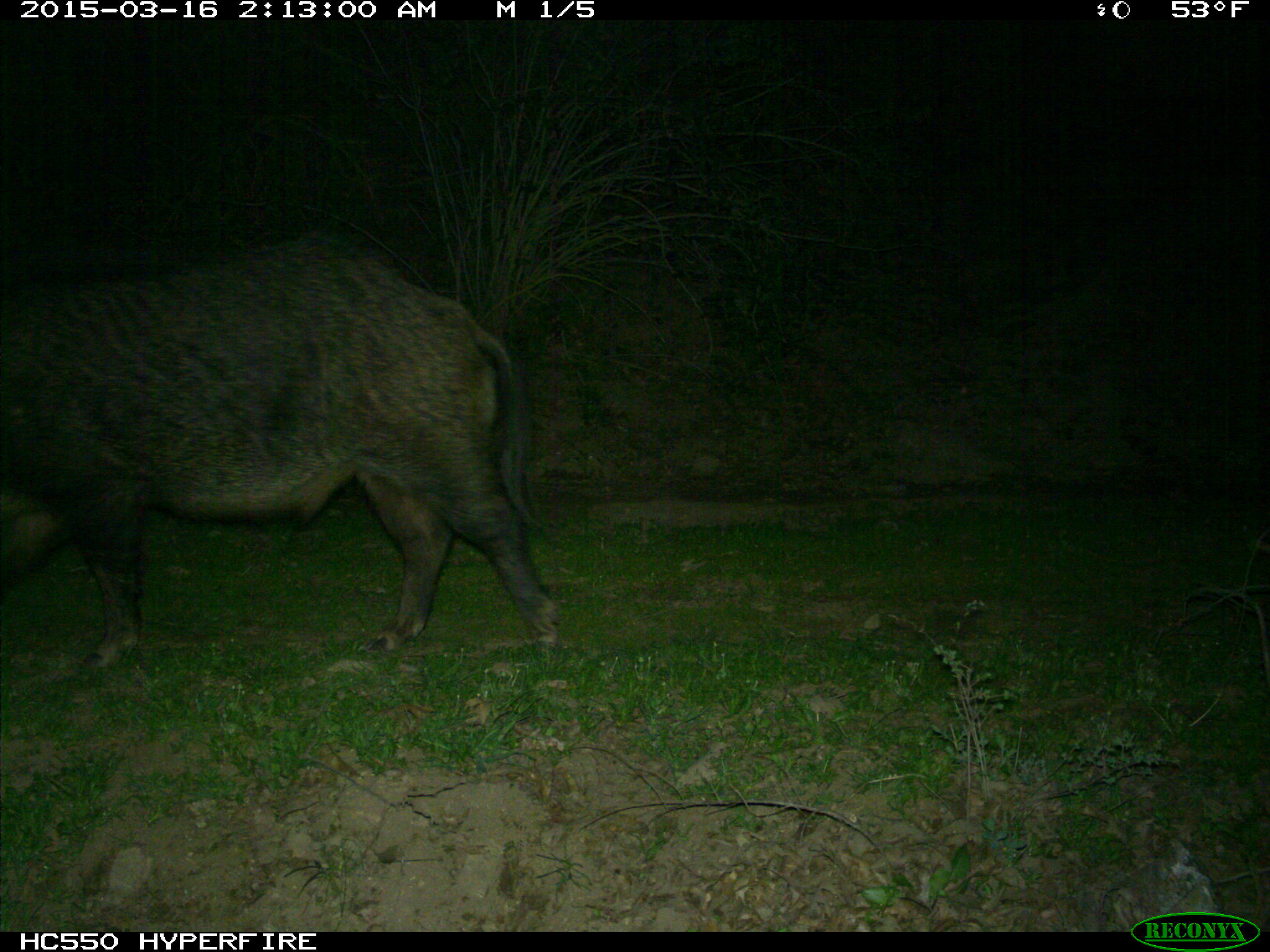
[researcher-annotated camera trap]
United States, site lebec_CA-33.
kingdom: Animalia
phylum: Chordata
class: Mammalia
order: Artiodactyla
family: Suidae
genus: Sus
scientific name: Sus scrofa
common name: wild boar